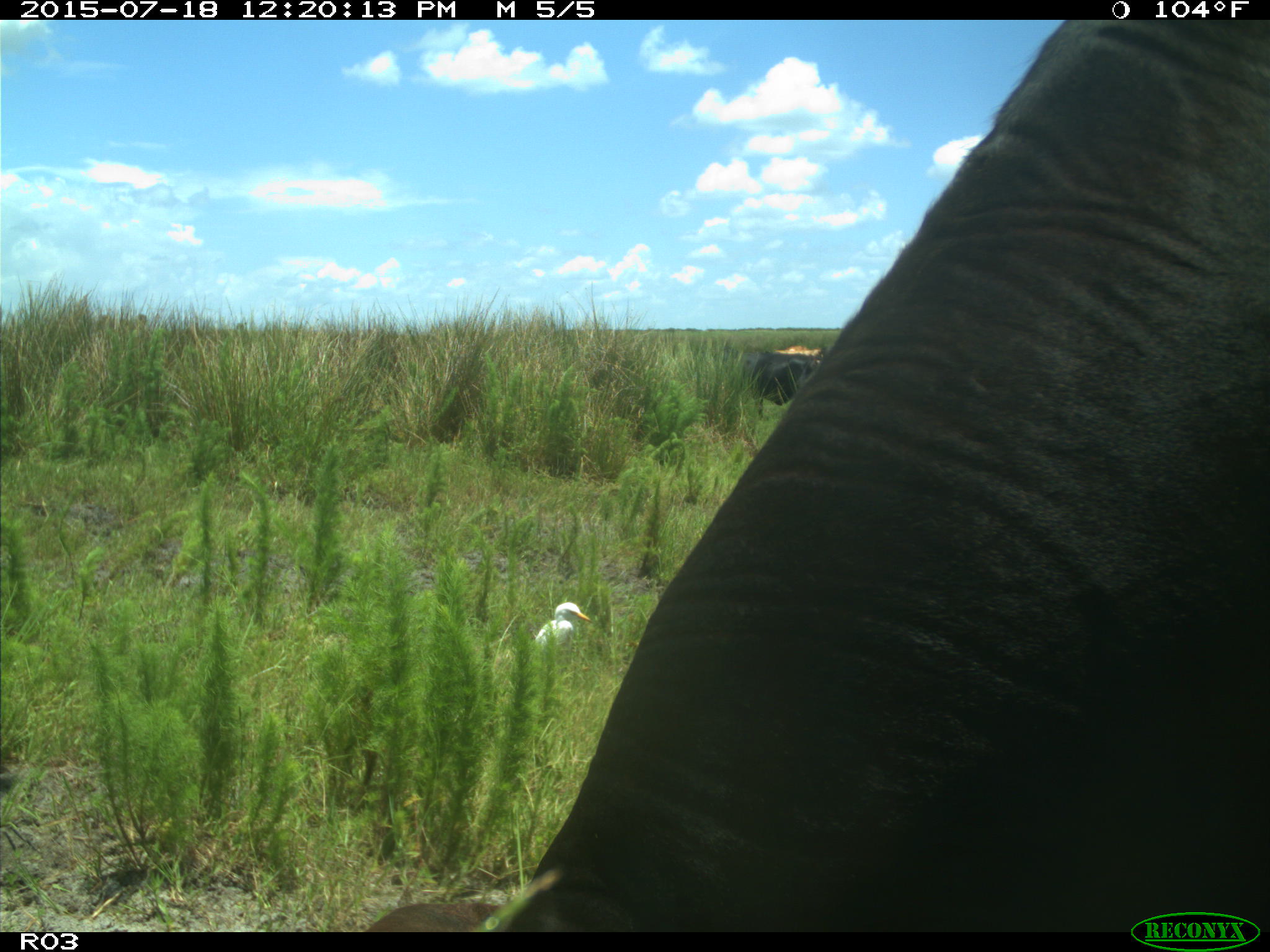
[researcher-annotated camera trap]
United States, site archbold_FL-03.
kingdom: Animalia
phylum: Chordata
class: Mammalia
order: Artiodactyla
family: Bovidae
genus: Bos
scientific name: Bos taurus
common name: domestic cow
Bos taurus (domestic cow).